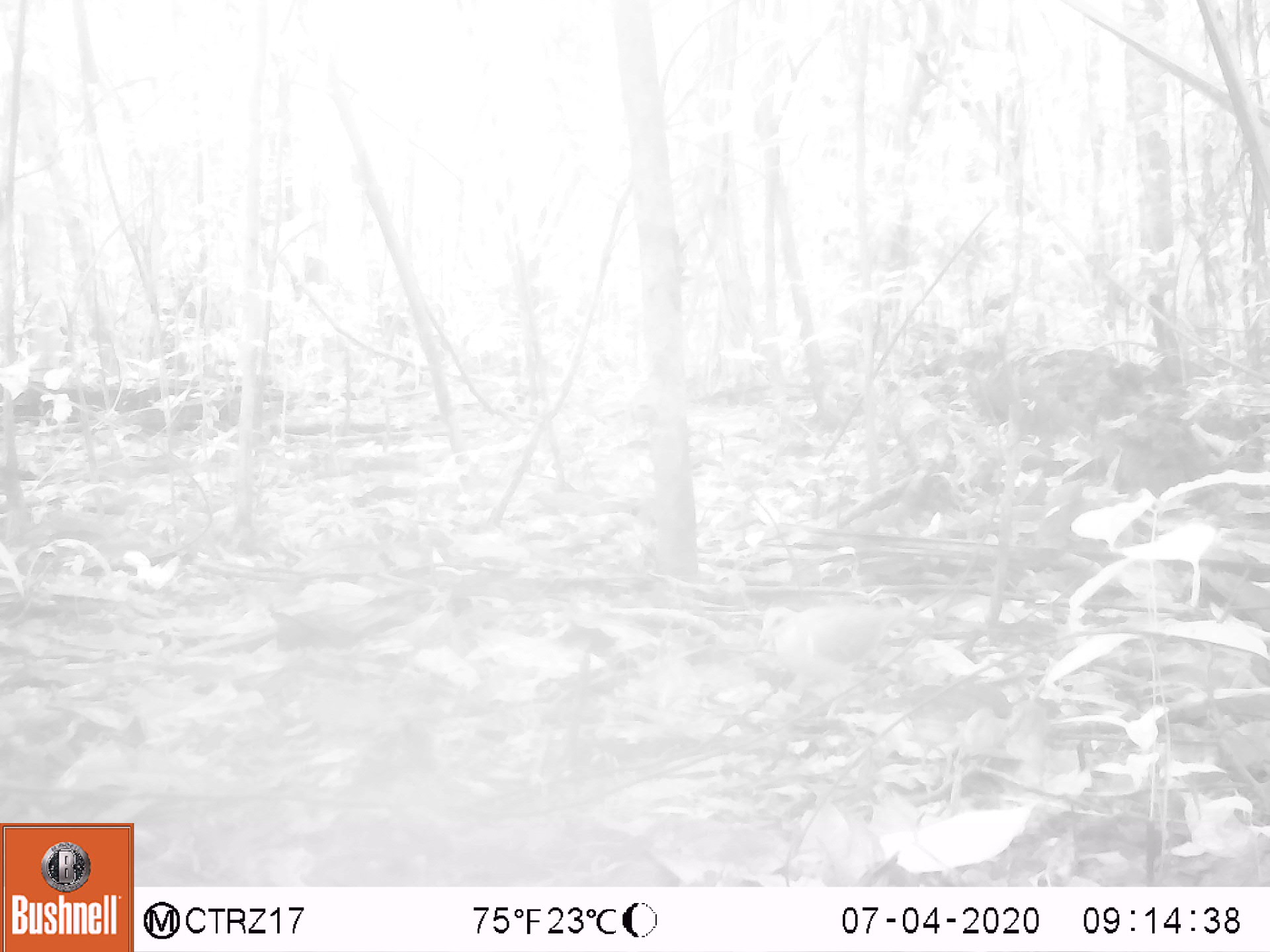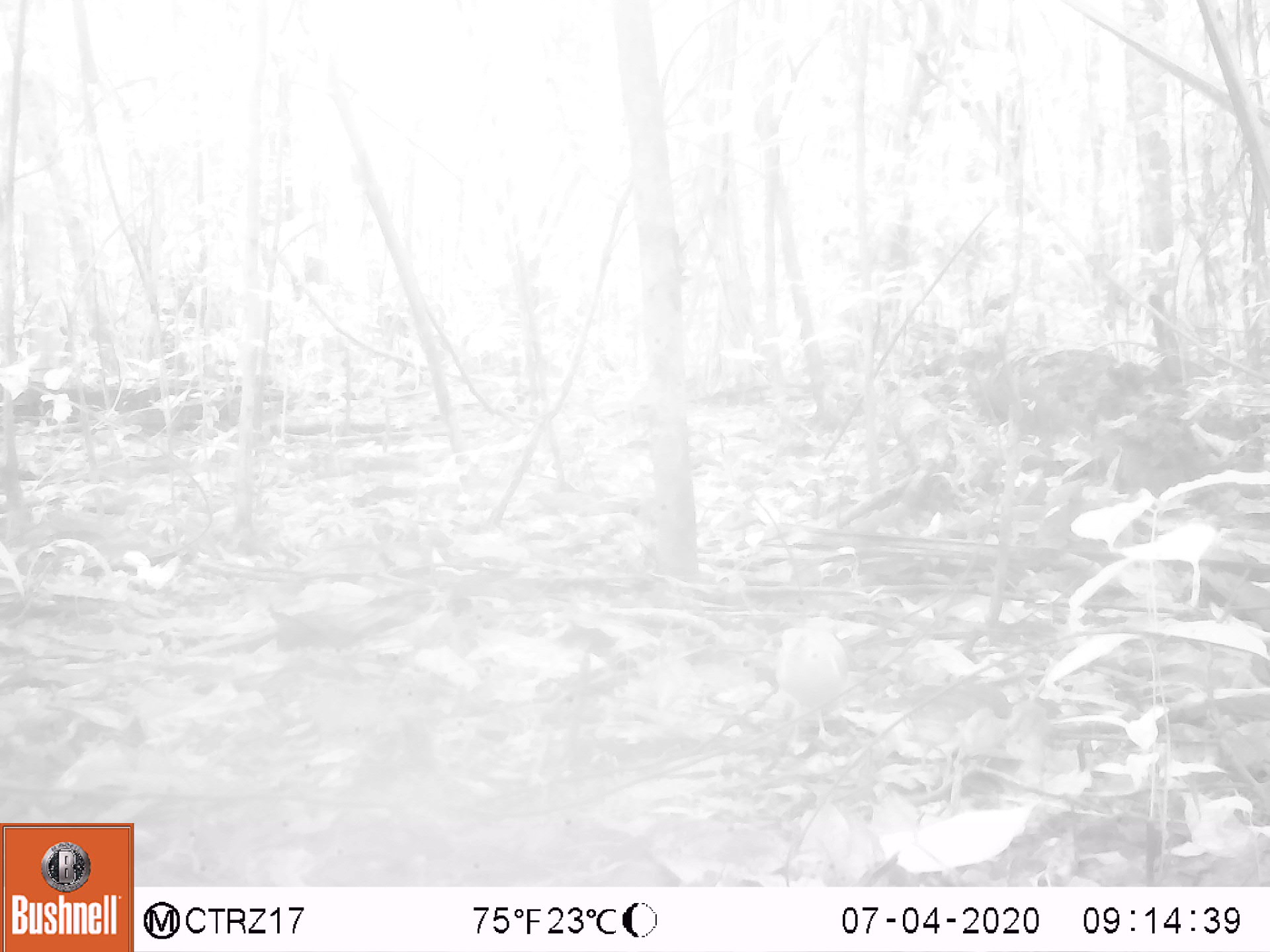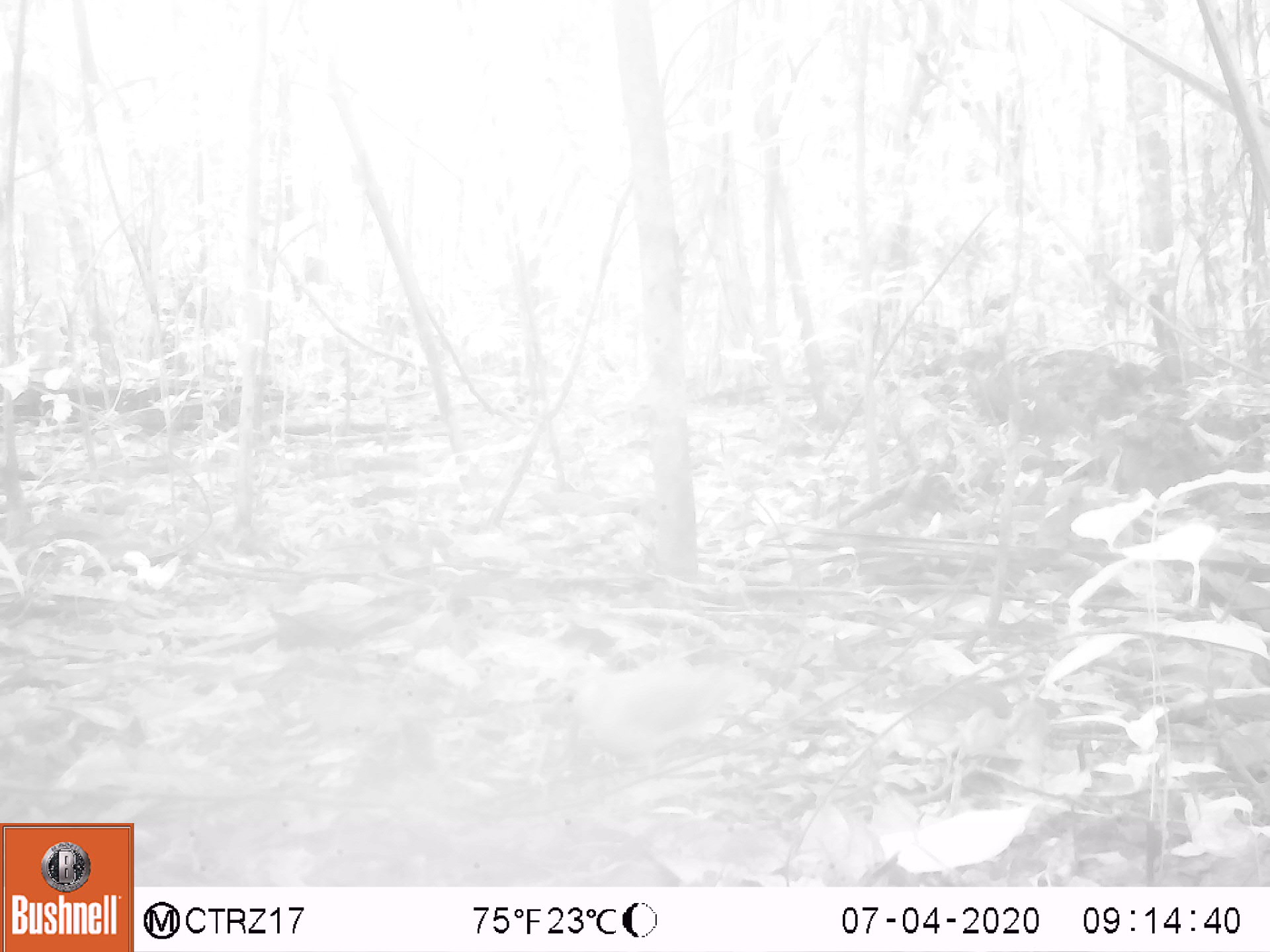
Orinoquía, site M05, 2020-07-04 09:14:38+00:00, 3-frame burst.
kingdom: Animalia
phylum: Chordata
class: Aves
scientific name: Aves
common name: bird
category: unknown bird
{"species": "unknown bird (bird) (Aves)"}